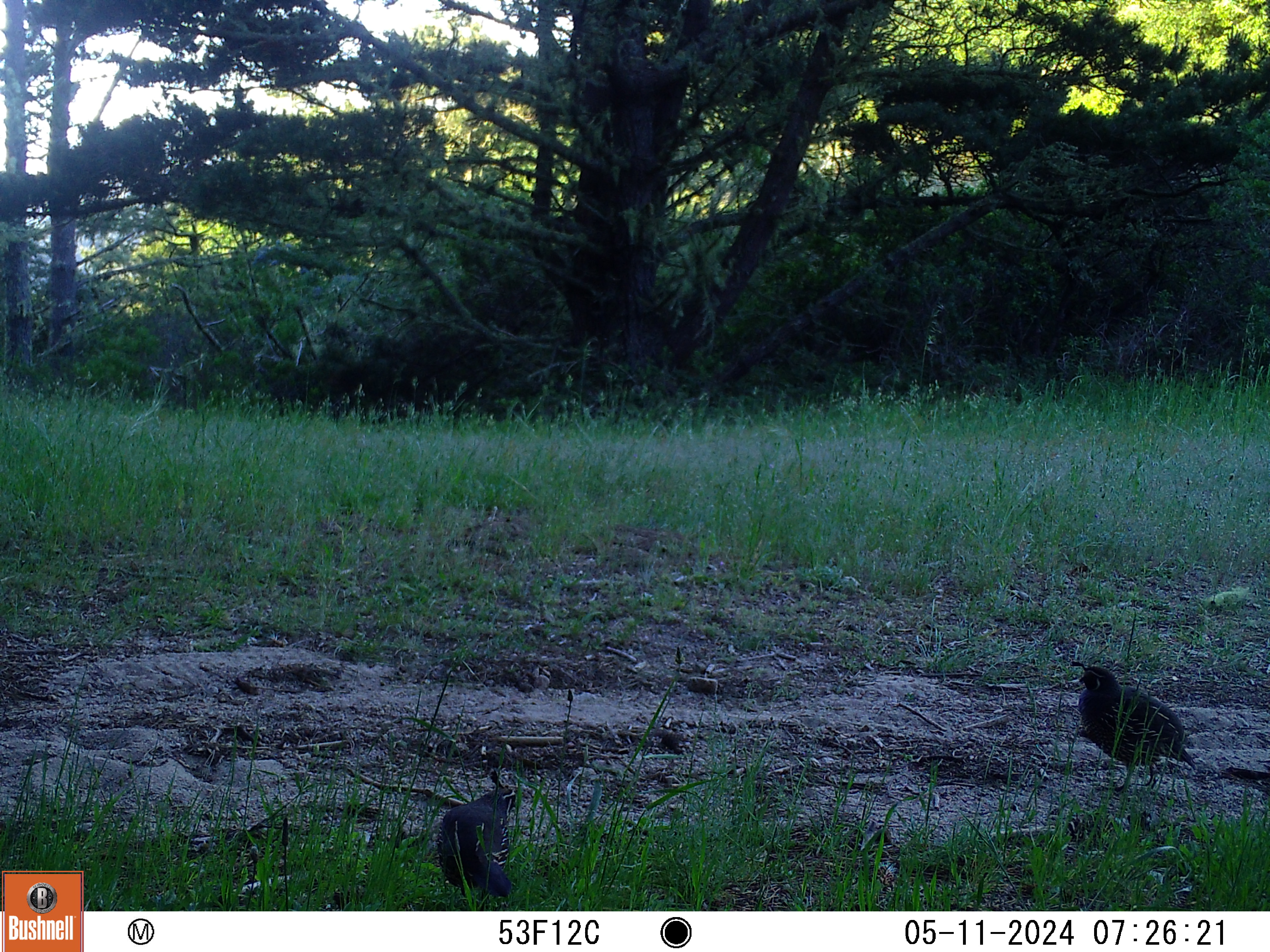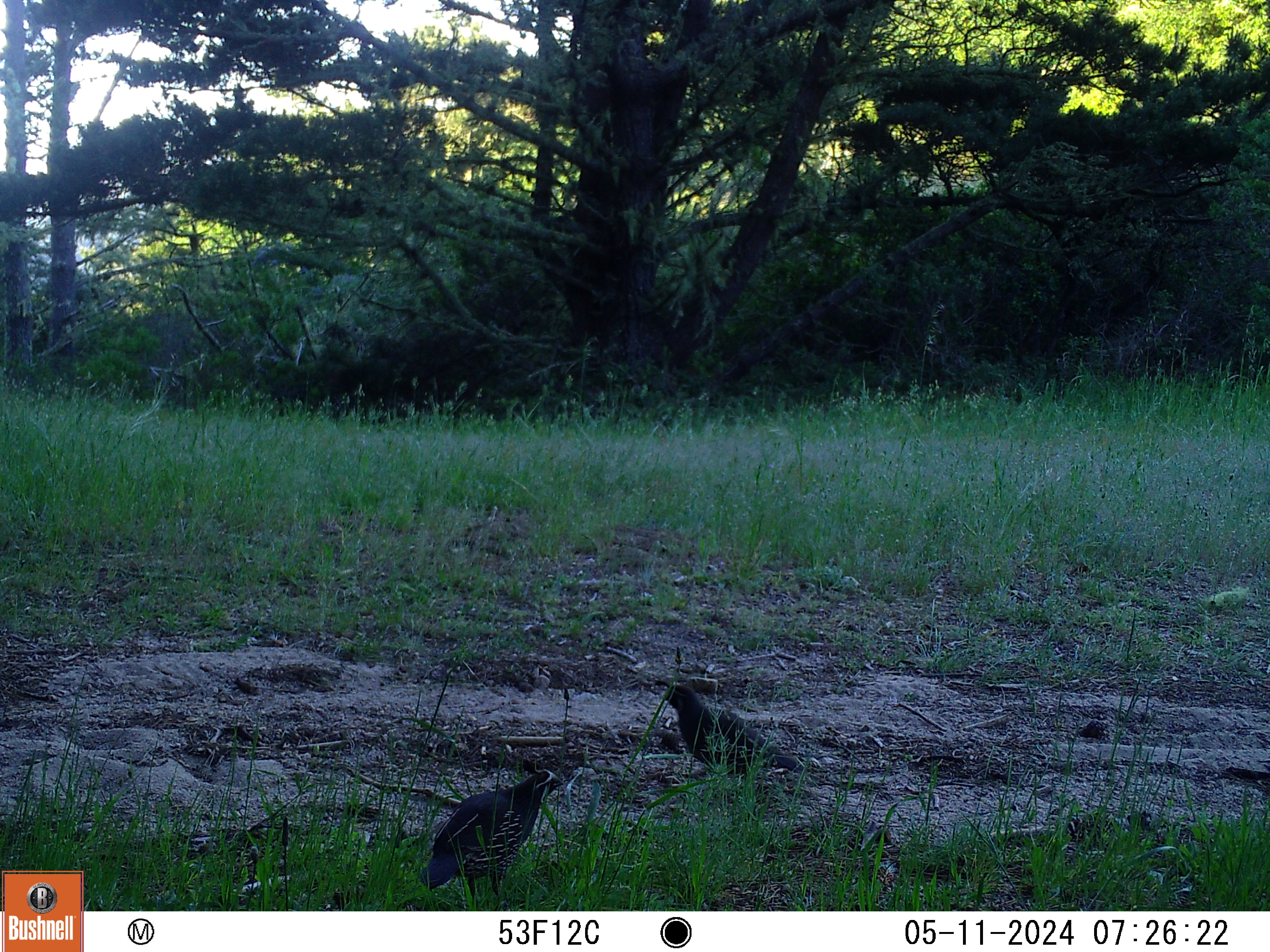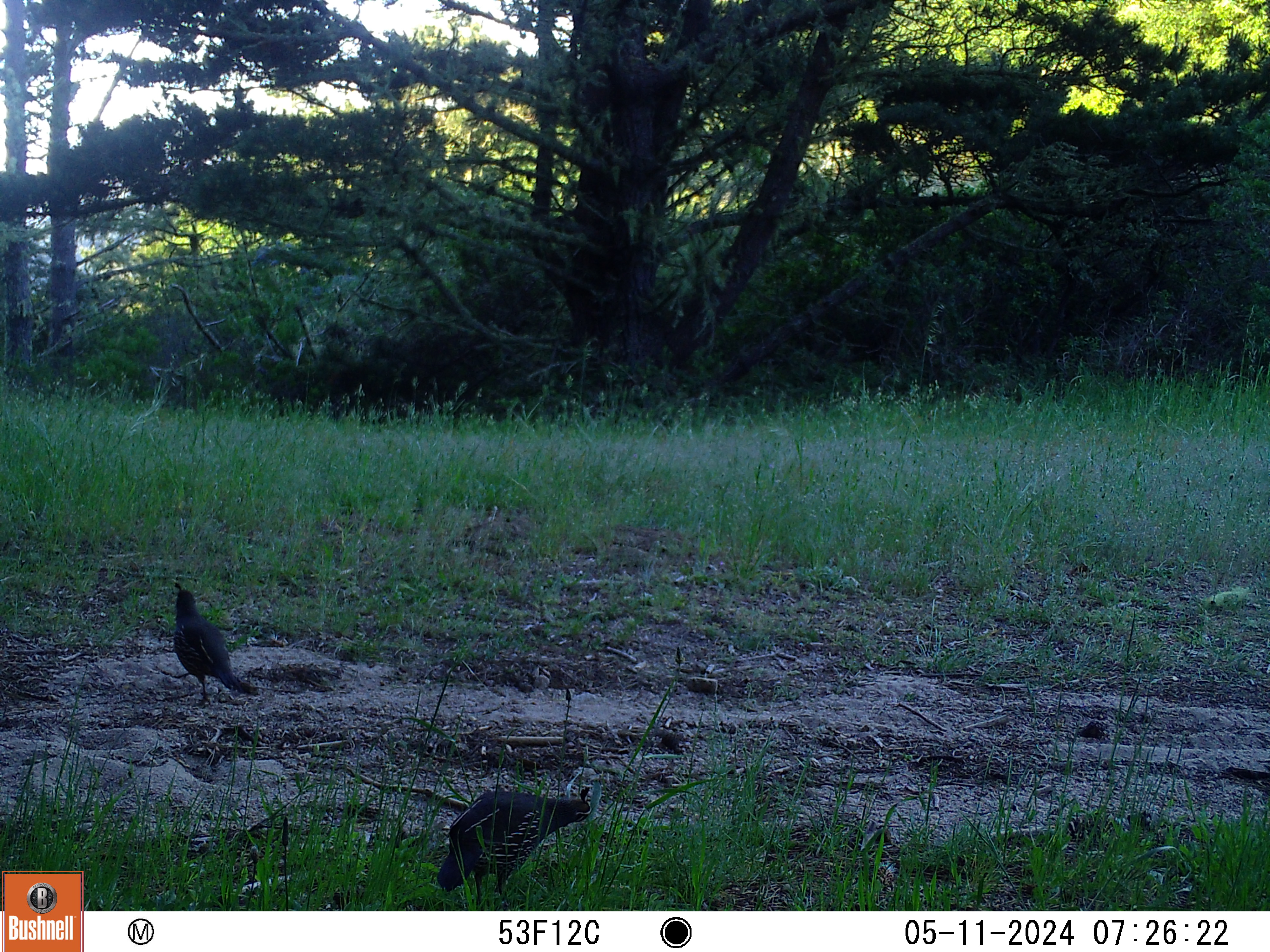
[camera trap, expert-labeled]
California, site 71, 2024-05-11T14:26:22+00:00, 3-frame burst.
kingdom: Animalia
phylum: Chordata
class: Aves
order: Galliformes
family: Odontophoridae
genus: Callipepla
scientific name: Callipepla californica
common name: california quail